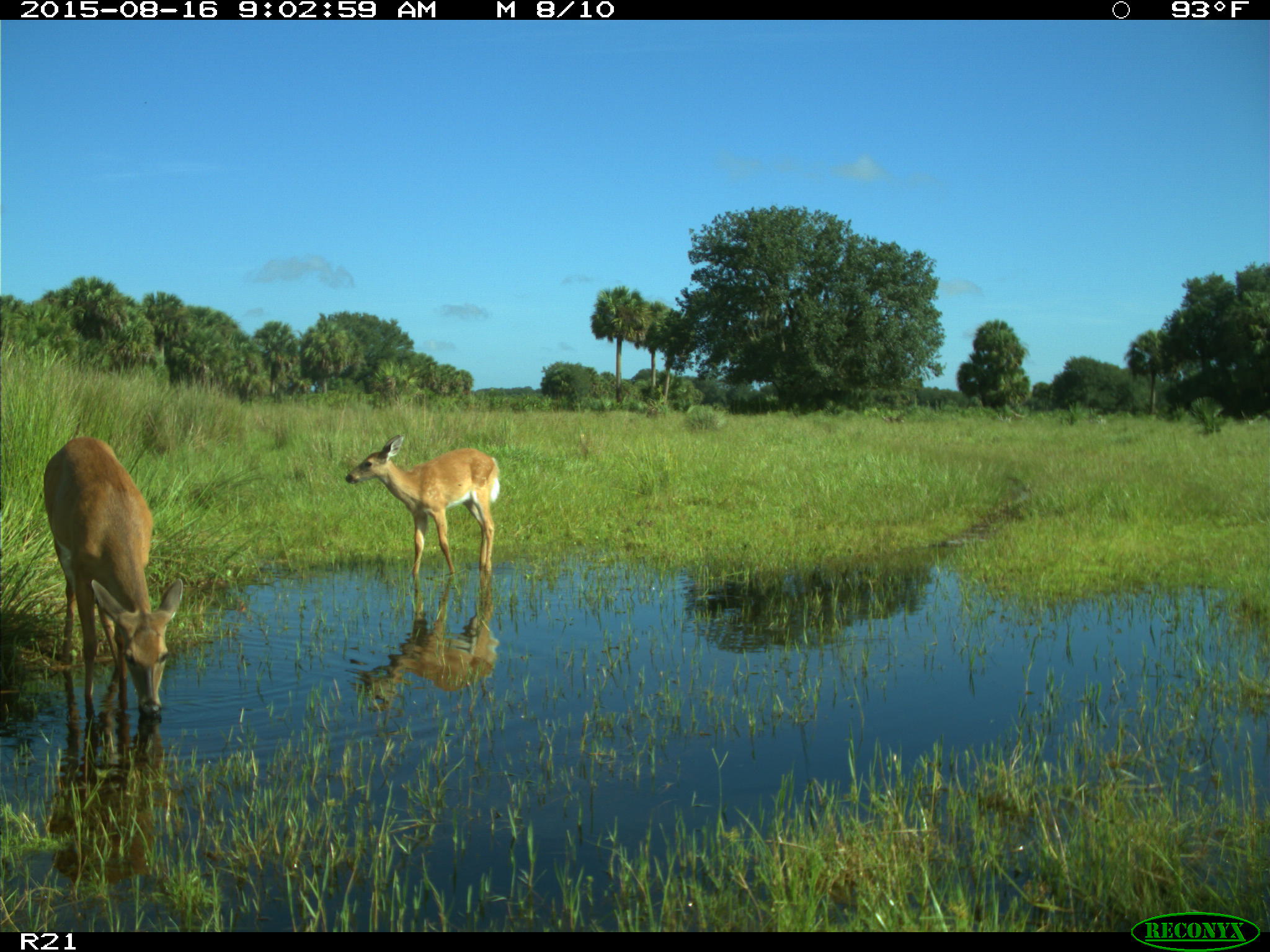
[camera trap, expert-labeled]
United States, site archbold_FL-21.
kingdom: Animalia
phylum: Chordata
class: Mammalia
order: Artiodactyla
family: Cervidae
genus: Odocoileus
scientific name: Odocoileus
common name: deer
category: unidentified deer